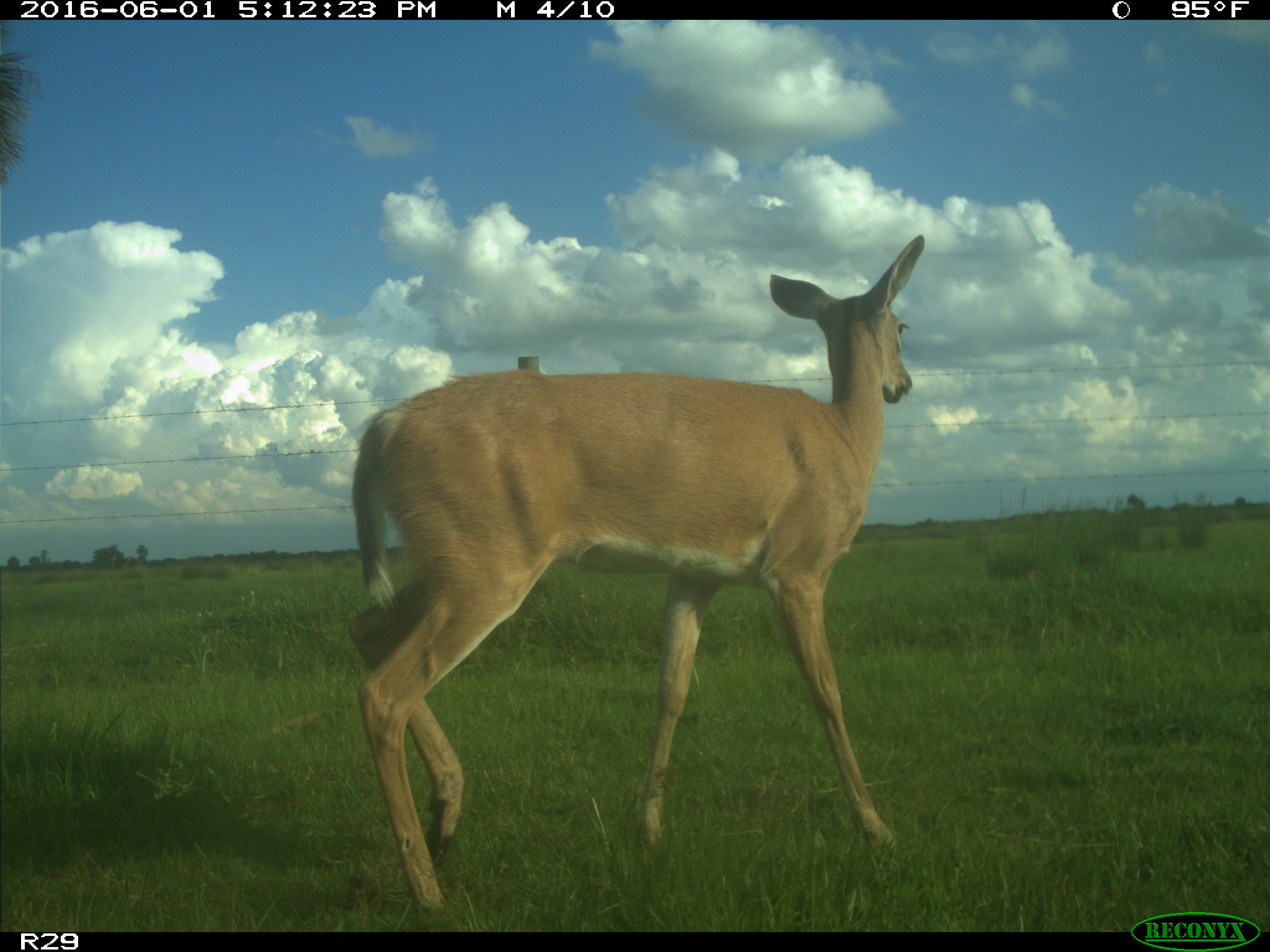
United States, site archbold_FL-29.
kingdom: Animalia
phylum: Chordata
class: Mammalia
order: Artiodactyla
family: Cervidae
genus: Odocoileus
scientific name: Odocoileus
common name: deer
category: unidentified deer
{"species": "unidentified deer (deer) (Odocoileus)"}